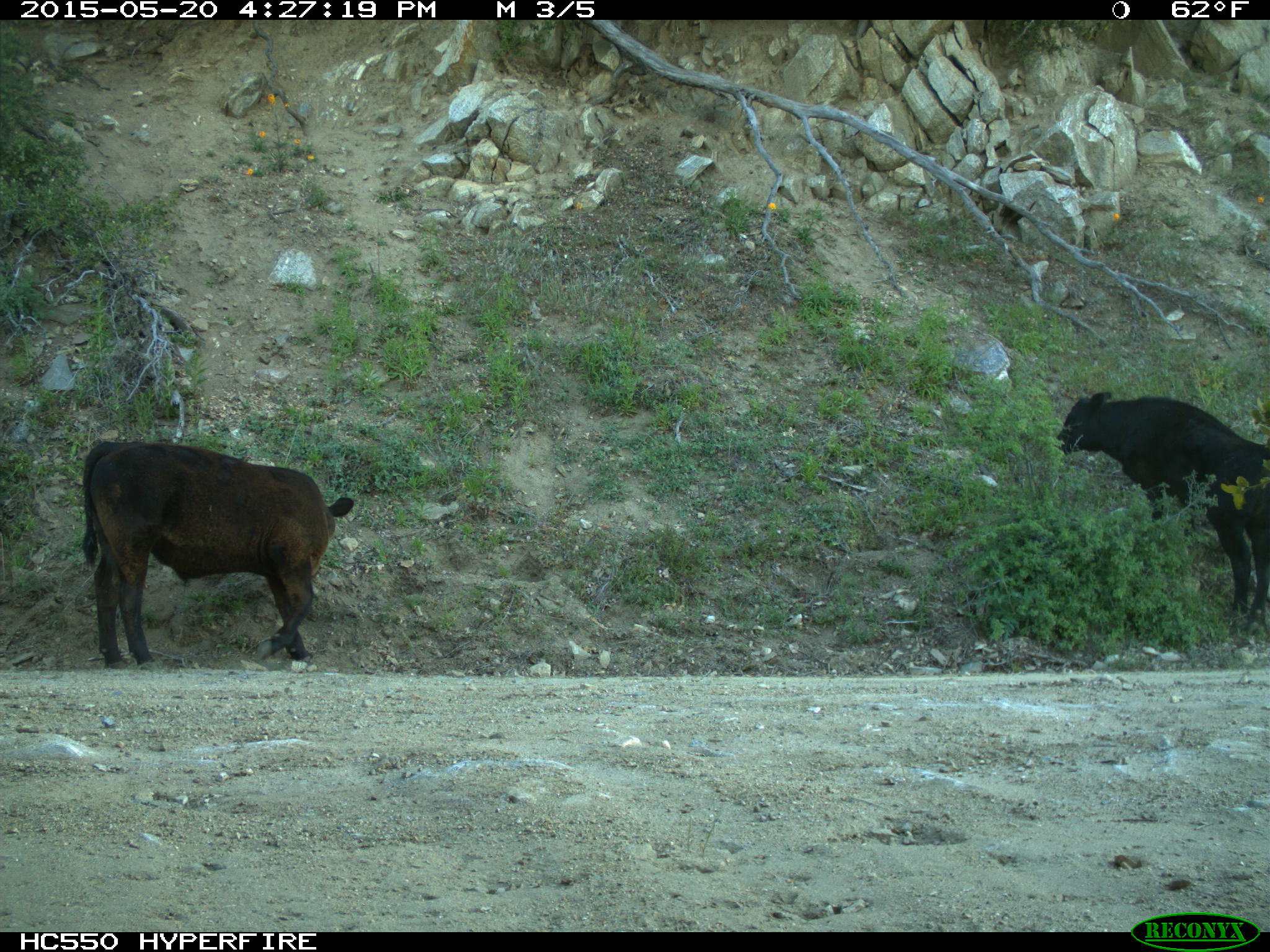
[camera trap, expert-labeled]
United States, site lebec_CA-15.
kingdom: Animalia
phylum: Chordata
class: Mammalia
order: Artiodactyla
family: Bovidae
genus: Bos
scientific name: Bos taurus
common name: domestic cow